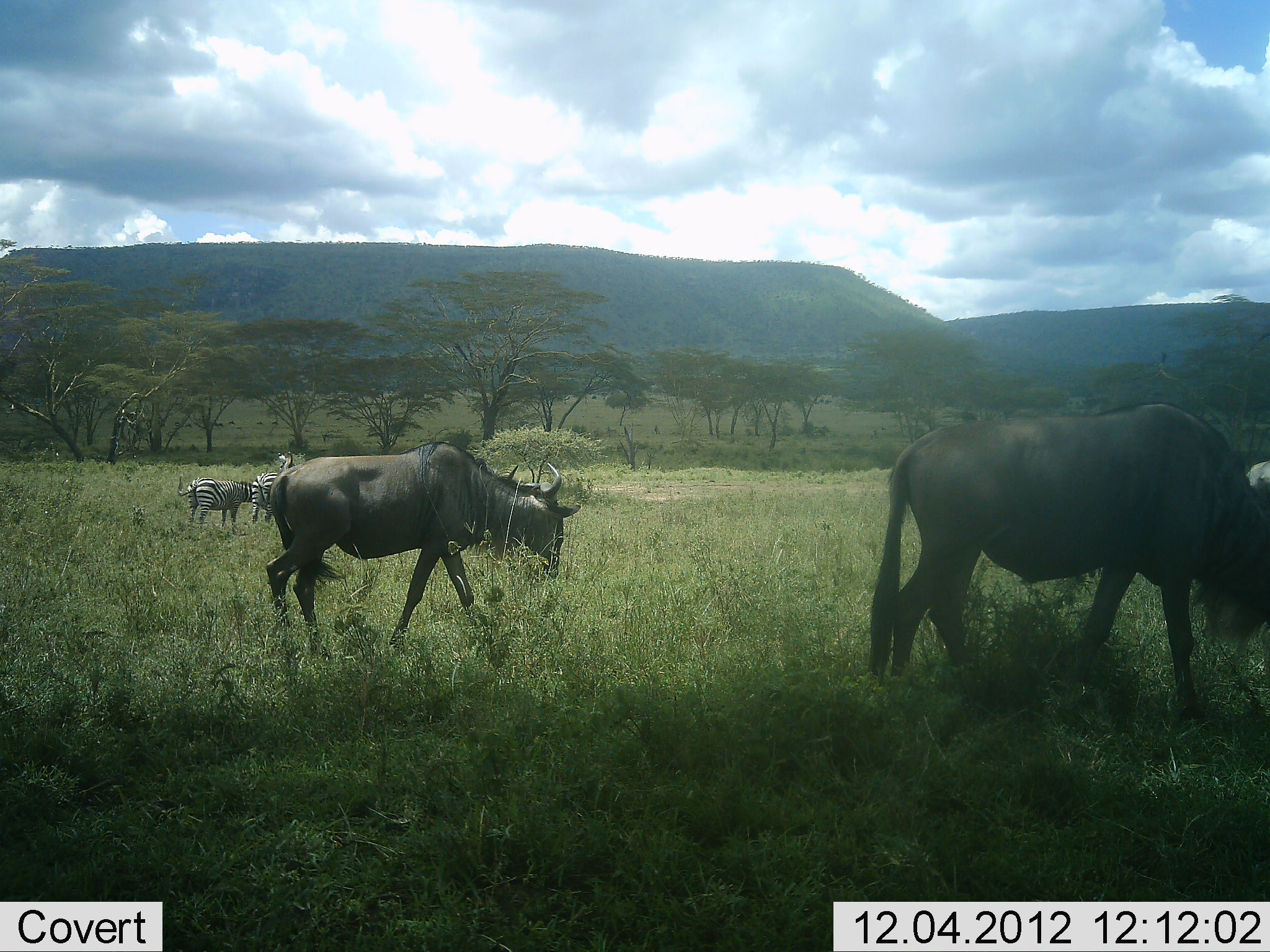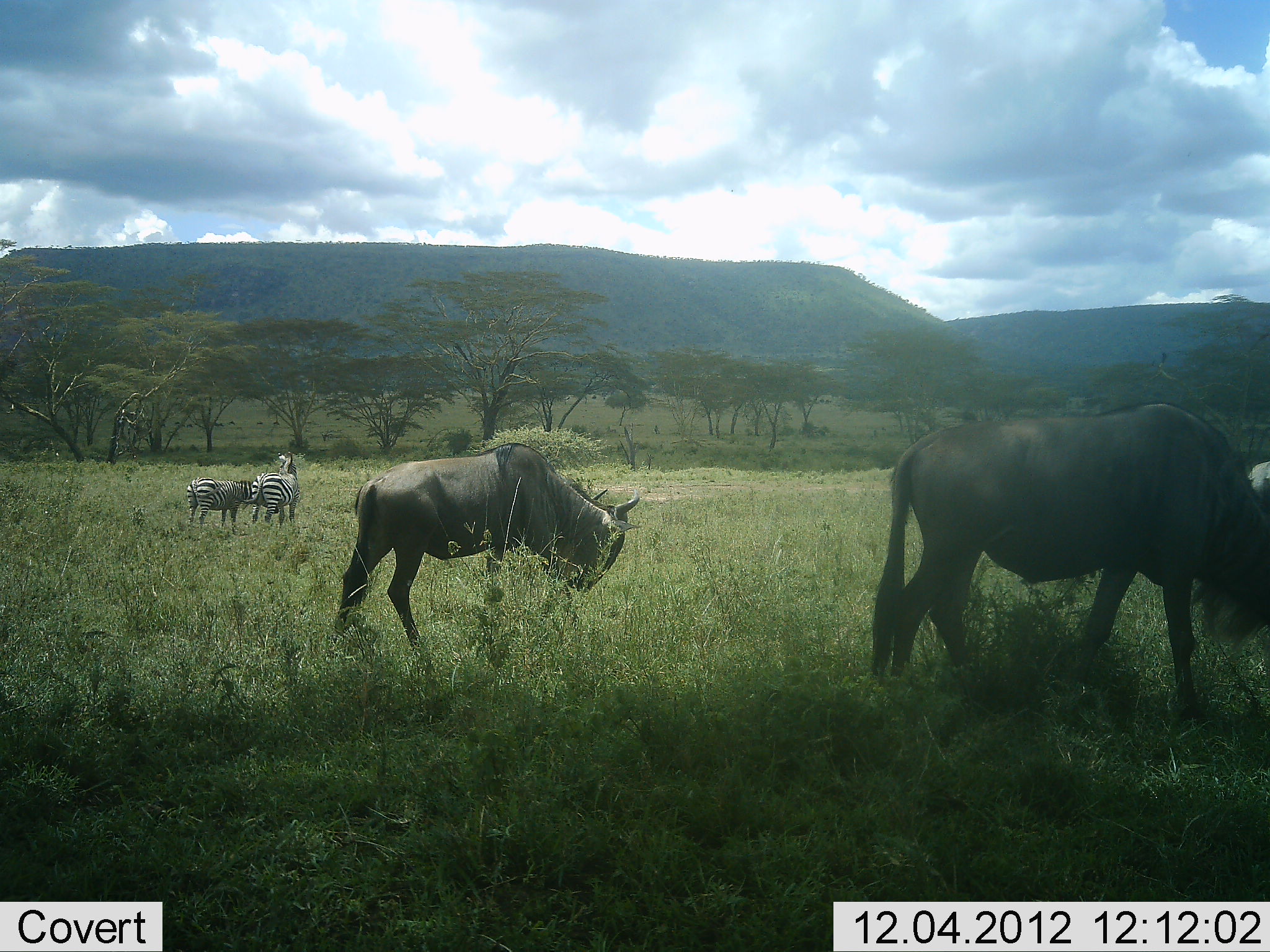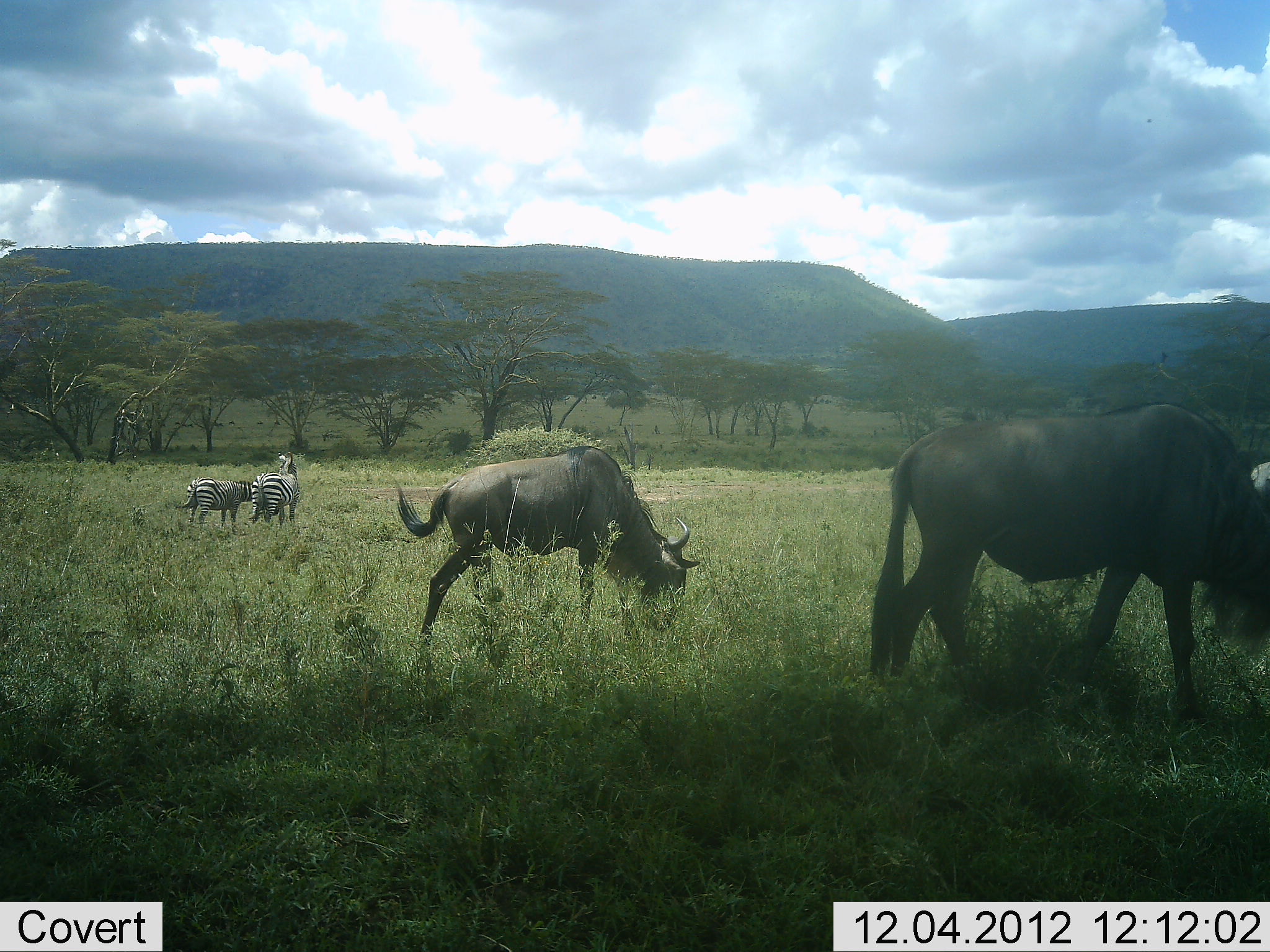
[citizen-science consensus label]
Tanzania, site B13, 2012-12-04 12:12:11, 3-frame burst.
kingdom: Animalia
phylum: Chordata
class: Mammalia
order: Artiodactyla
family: Bovidae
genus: Connochaetes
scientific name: Connochaetes taurinus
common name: blue wildebeest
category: wildebeest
Wildebeest (blue wildebeest) (Connochaetes taurinus), count 2. Behavior (volunteer vote fractions): standing 64%, resting 0%, moving 73%, interacting 0%. Young present (vote fraction): 9%. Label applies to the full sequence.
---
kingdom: Animalia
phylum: Chordata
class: Mammalia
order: Perissodactyla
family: Equidae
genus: Equus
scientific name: Equus quagga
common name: plains zebra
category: zebra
Zebra (plains zebra) (Equus quagga), count 2. Behavior (volunteer vote fractions): standing 100%, resting 0%, moving 0%, interacting 10%. Young present (vote fraction): 0%. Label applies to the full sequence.